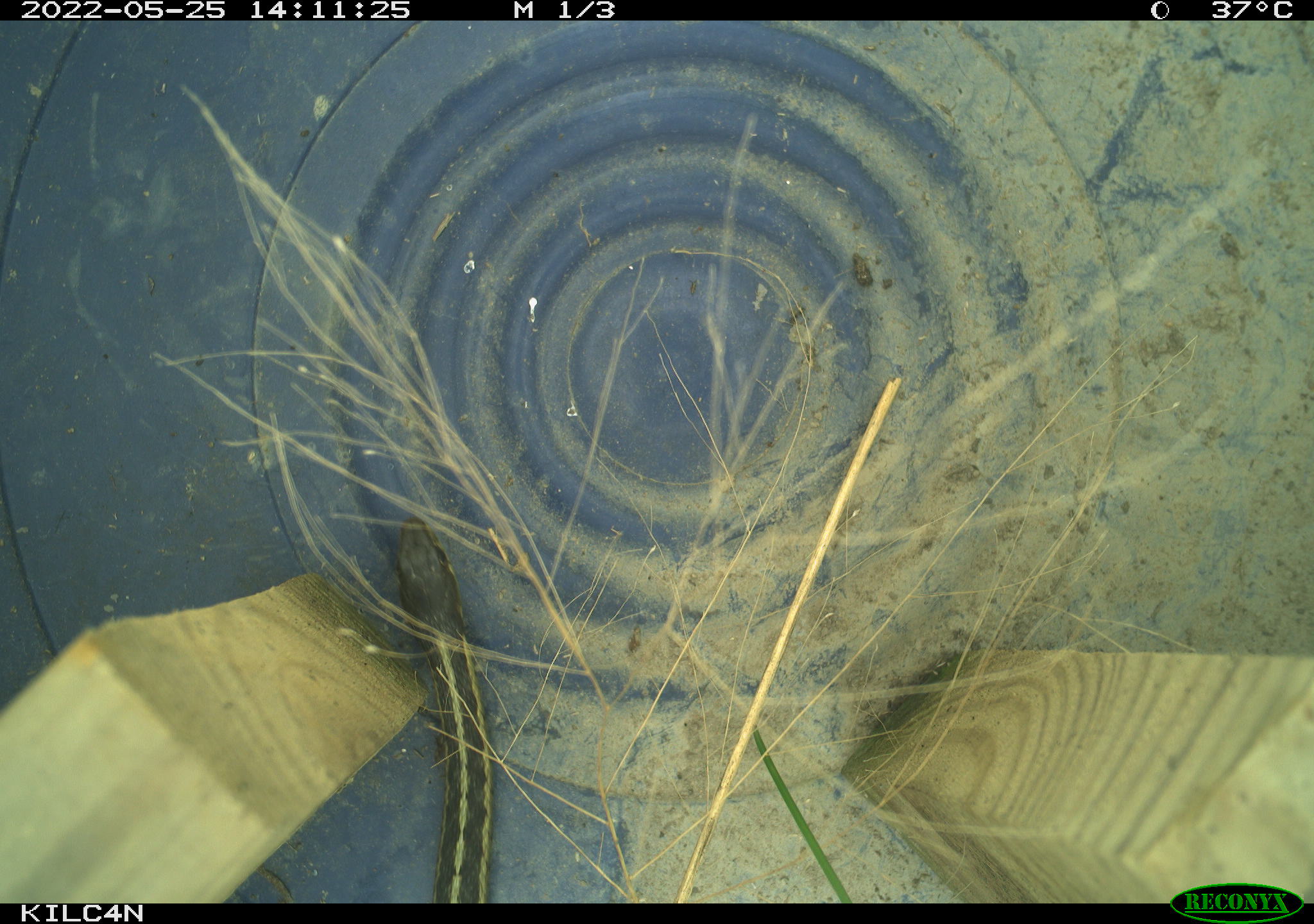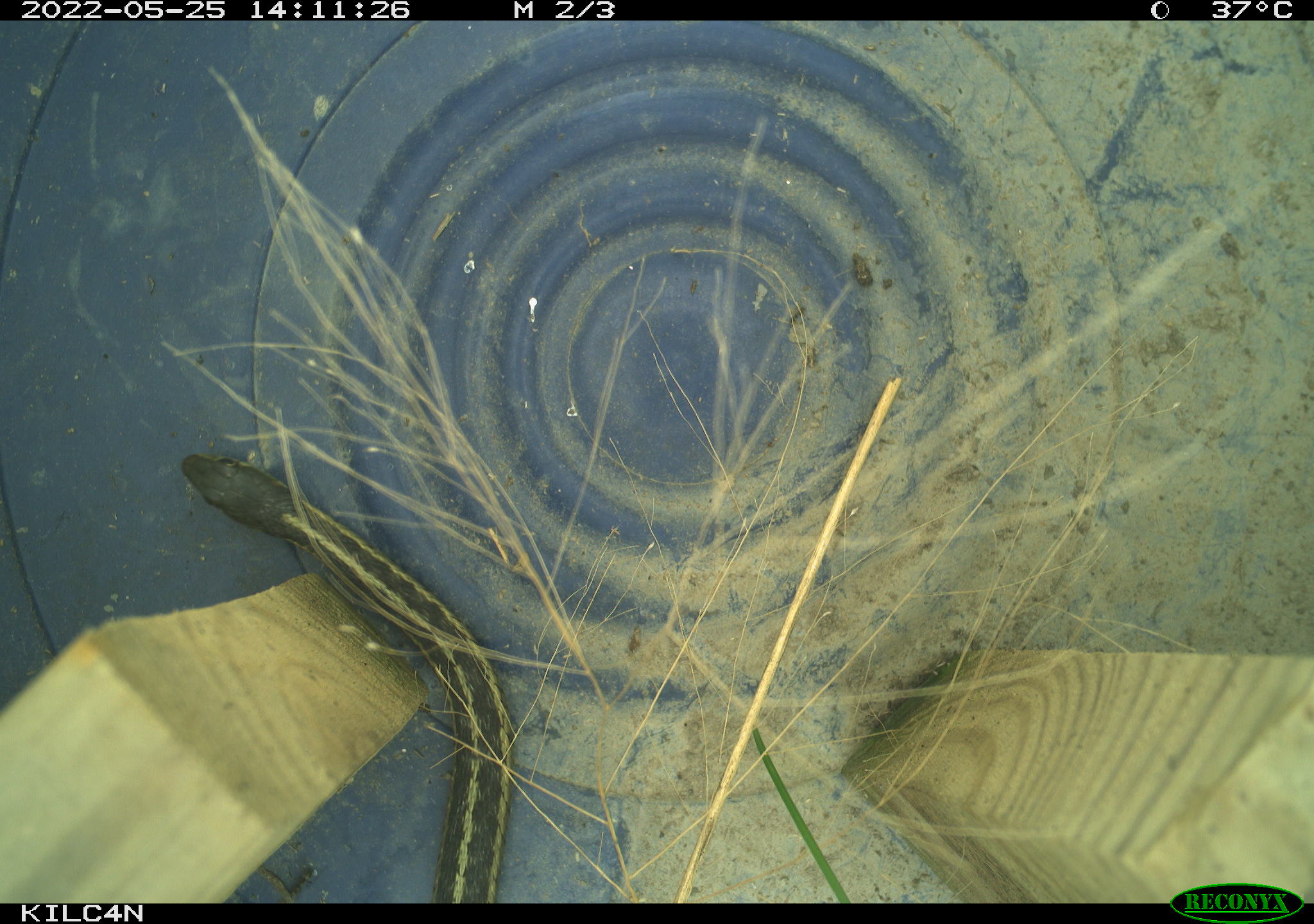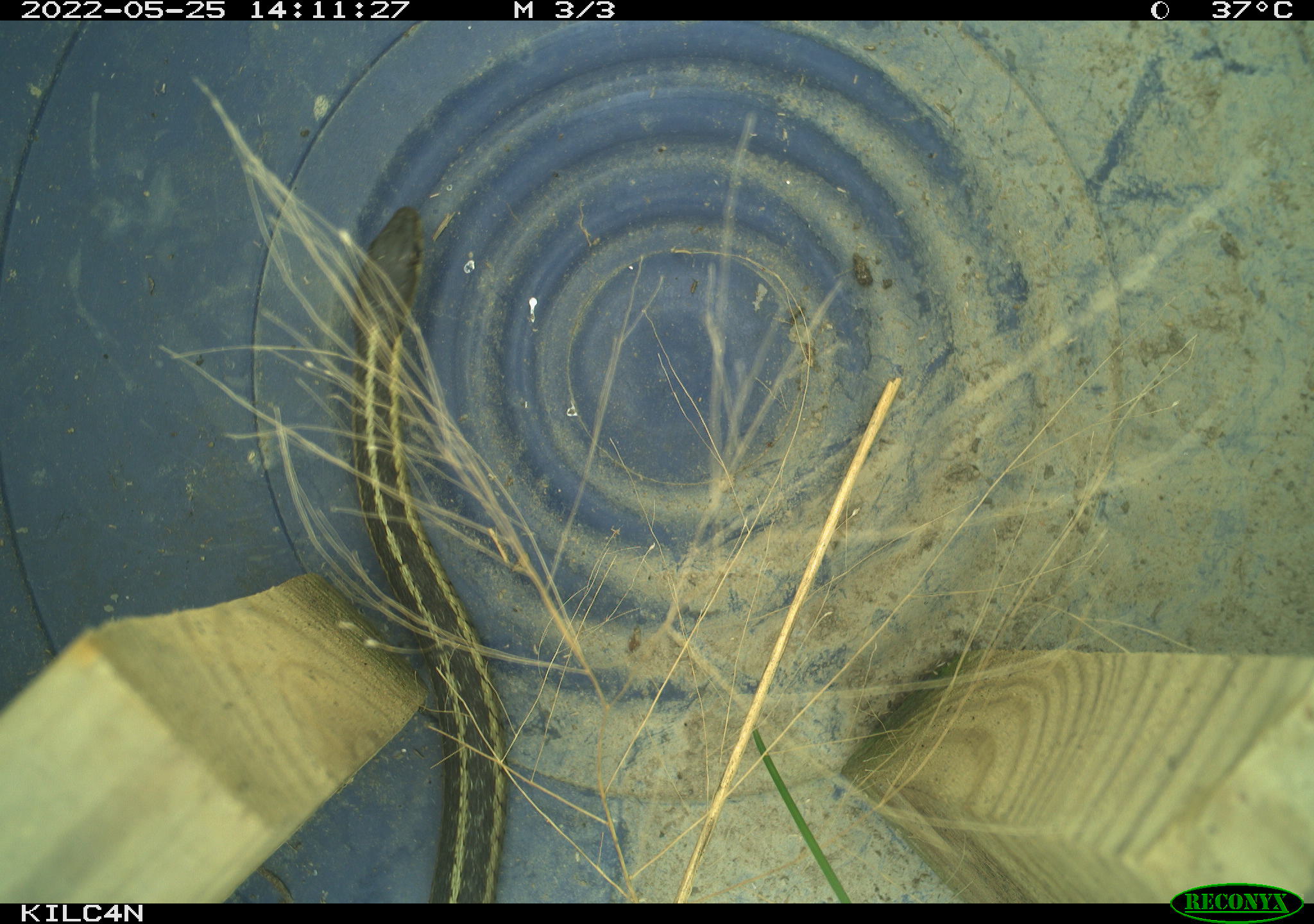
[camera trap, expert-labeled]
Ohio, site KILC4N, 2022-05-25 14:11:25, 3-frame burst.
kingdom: Animalia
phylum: Chordata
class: Reptilia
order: Squamata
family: Colubridae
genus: Thamnophis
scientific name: Thamnophis sirtalis sirtalis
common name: eastern gartersnake